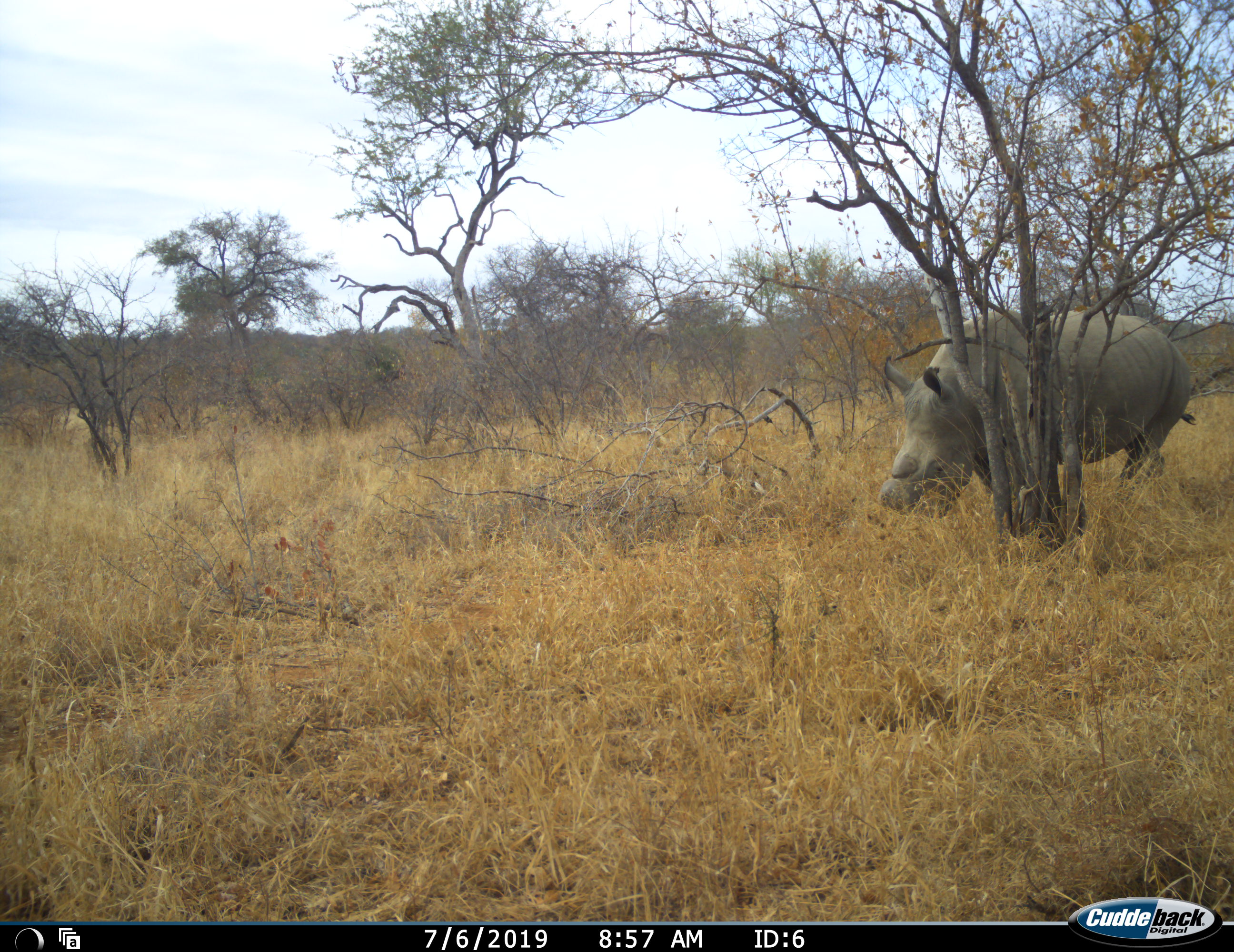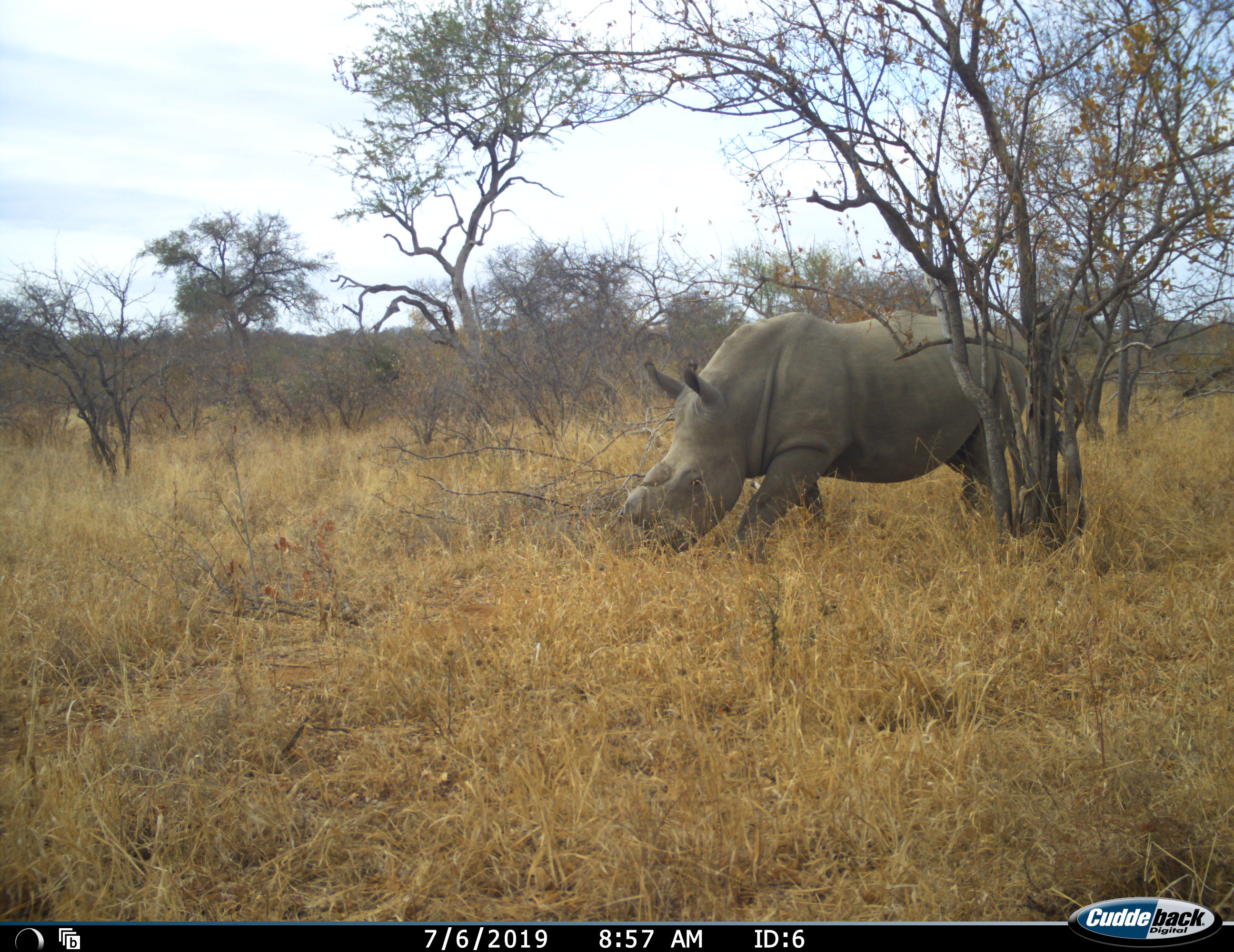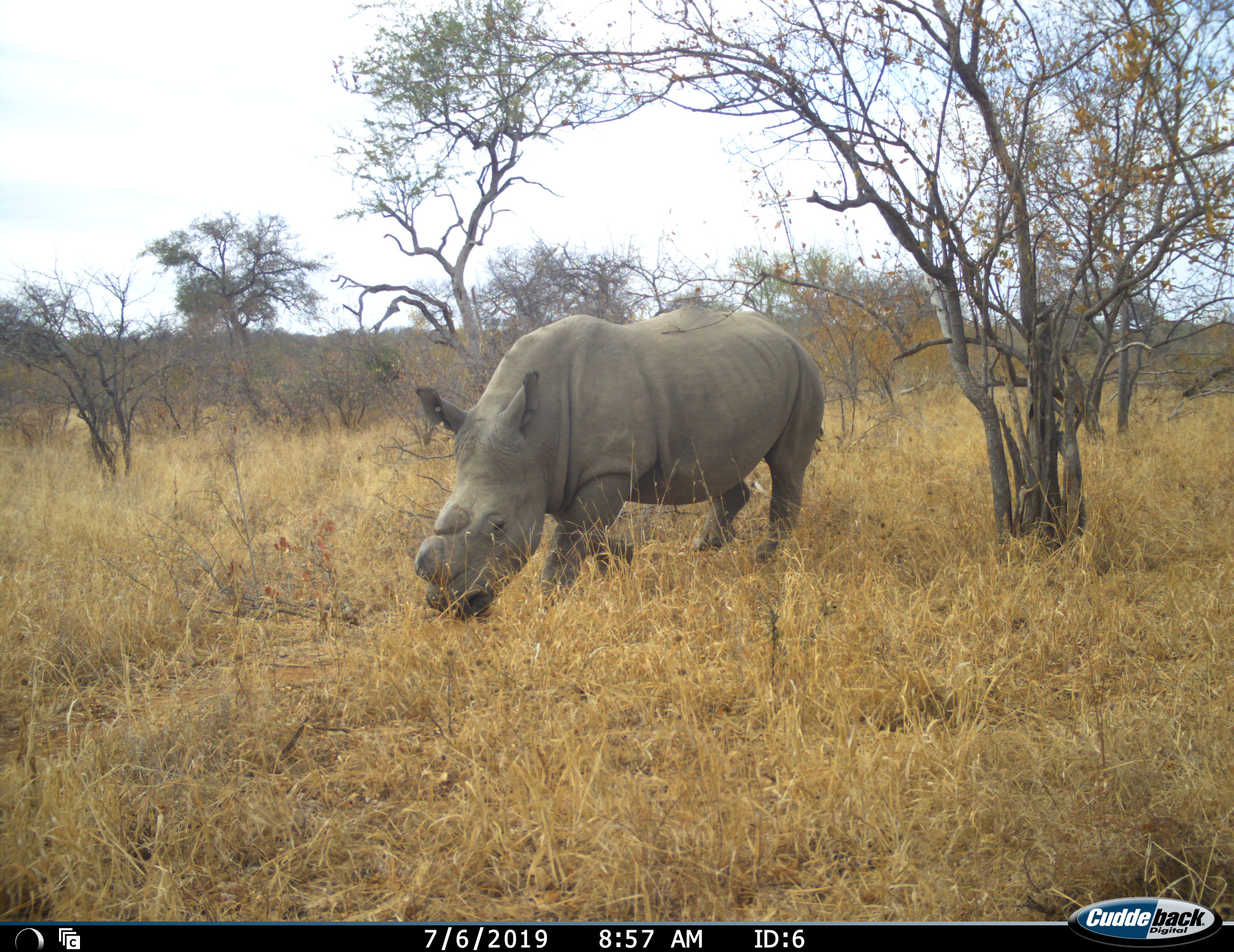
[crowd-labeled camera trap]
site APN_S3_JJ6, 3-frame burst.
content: unidentified animal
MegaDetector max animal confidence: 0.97